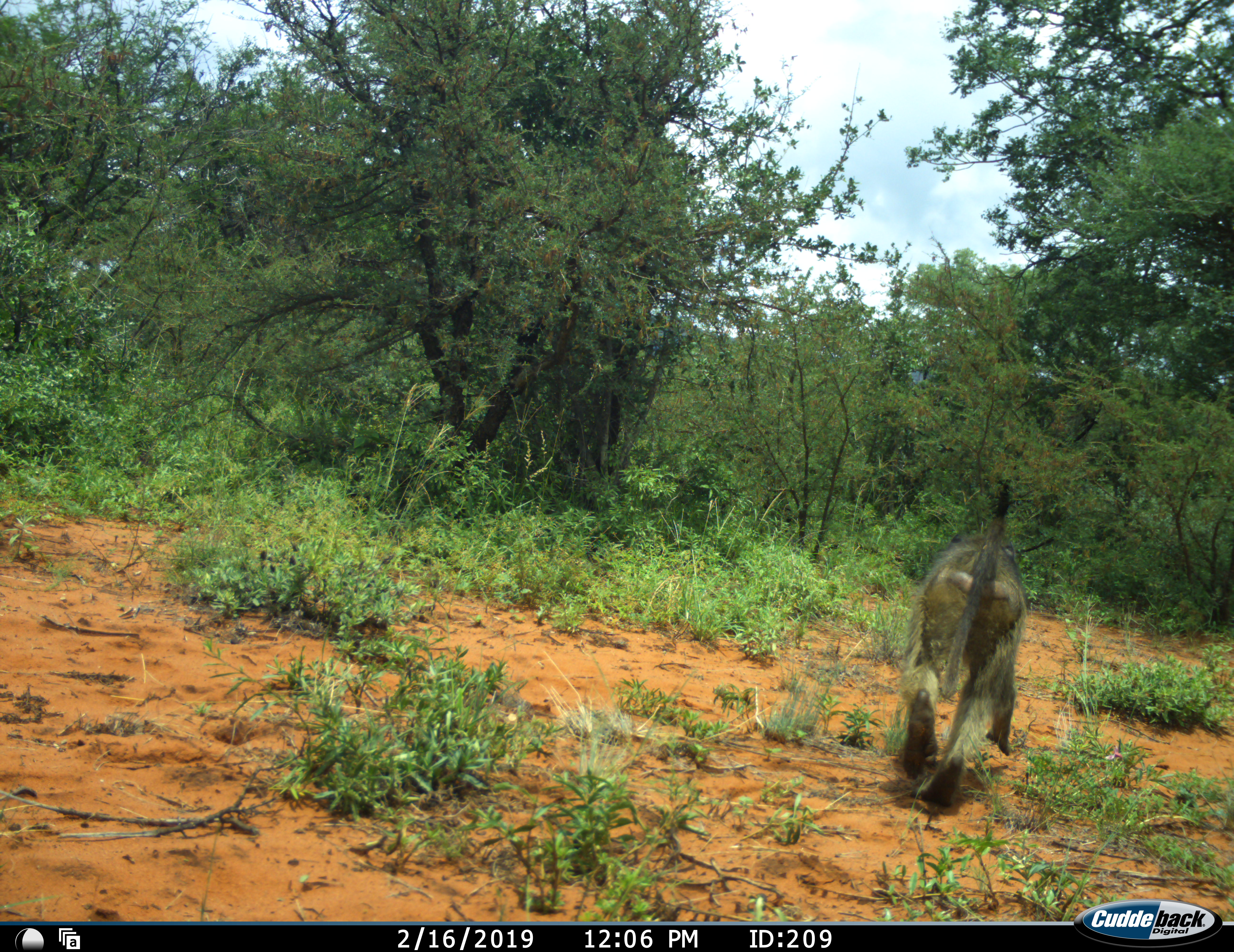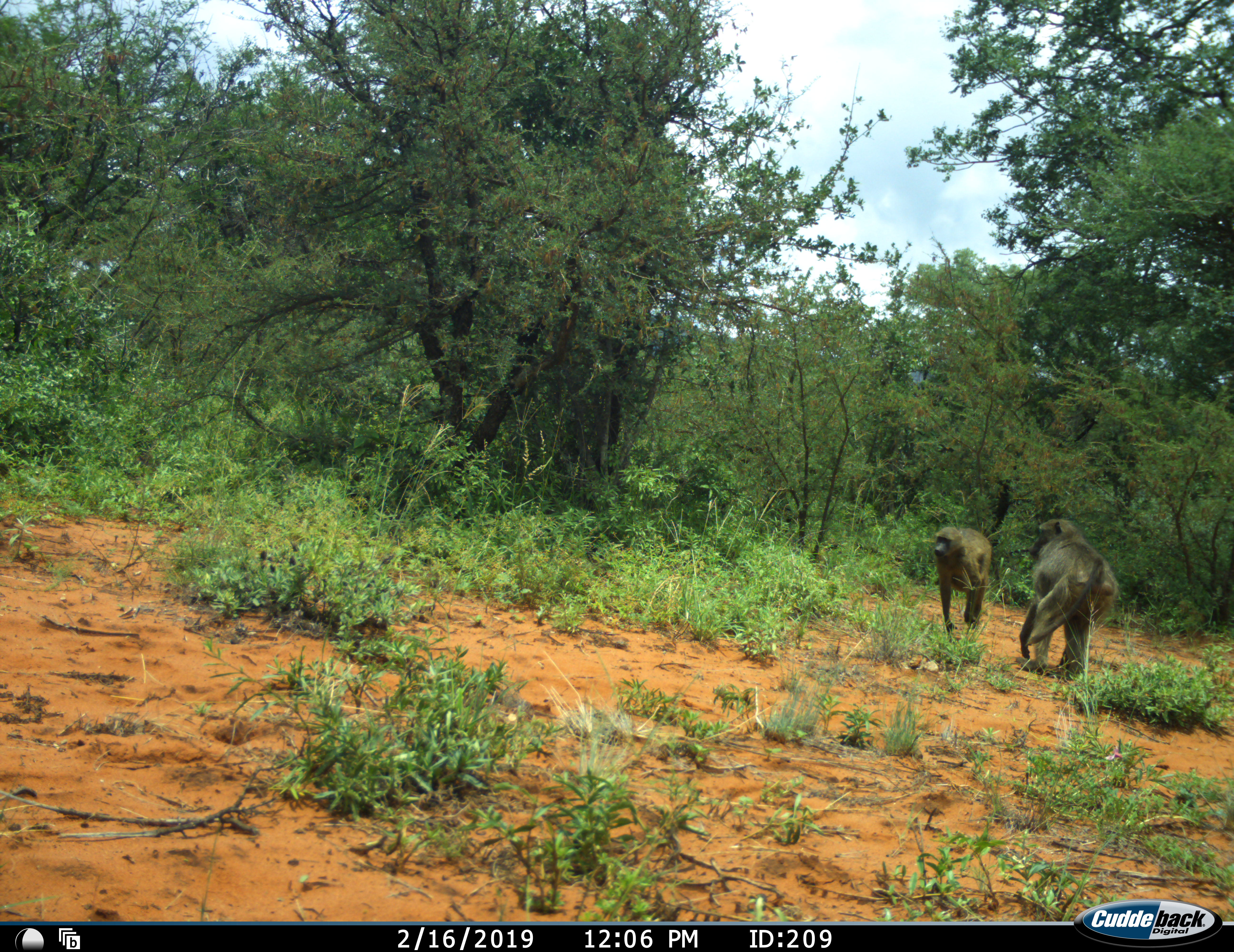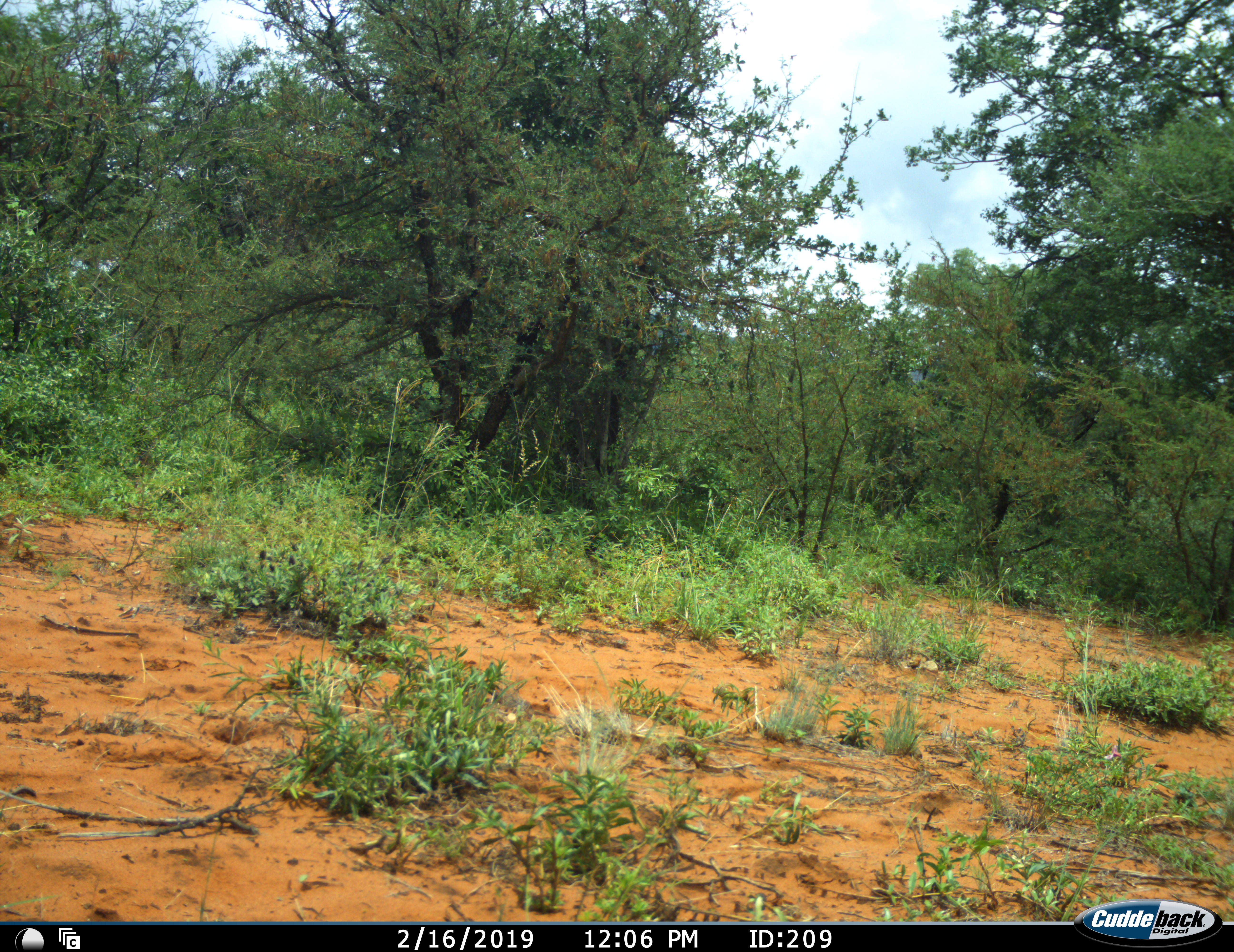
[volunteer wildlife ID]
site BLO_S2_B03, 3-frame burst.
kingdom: Animalia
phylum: Chordata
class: Mammalia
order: Primates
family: Cercopithecidae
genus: Papio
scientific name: Papio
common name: baboon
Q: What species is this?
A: Baboon (Papio).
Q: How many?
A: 2.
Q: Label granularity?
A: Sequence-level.